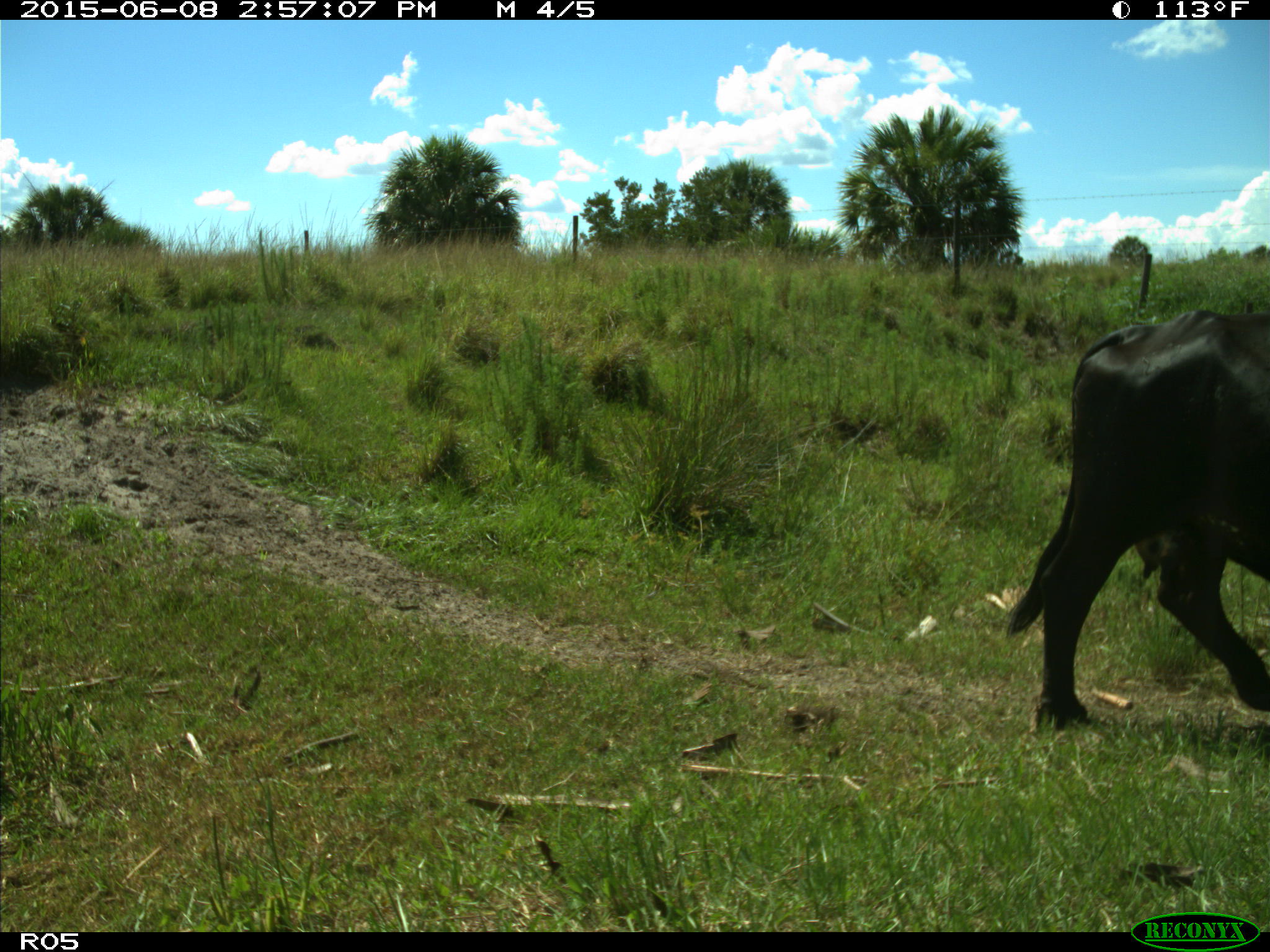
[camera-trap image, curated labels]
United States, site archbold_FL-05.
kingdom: Animalia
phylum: Chordata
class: Mammalia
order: Artiodactyla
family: Bovidae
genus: Bos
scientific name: Bos taurus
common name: domestic cow